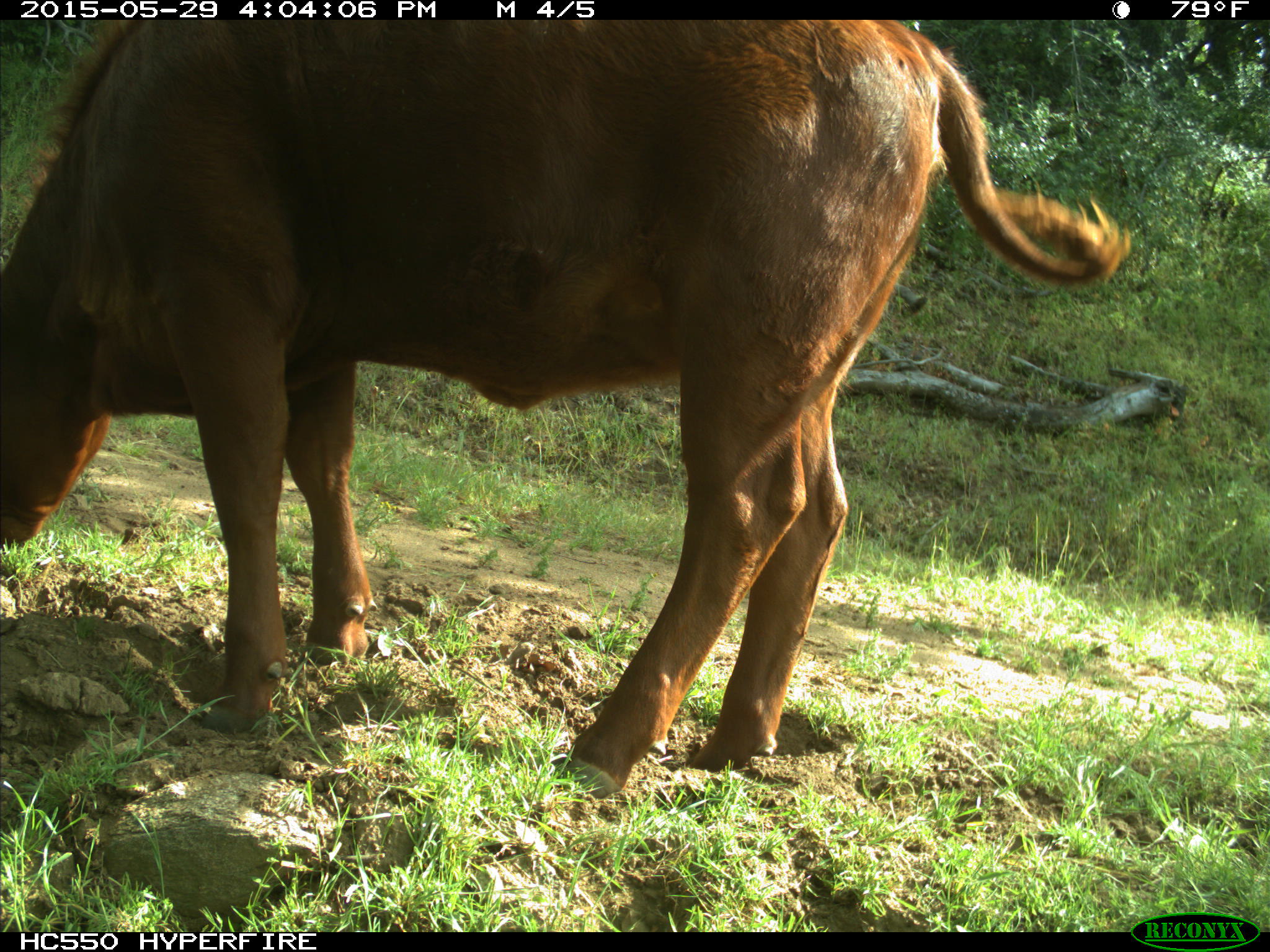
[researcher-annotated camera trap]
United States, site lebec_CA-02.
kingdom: Animalia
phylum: Chordata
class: Mammalia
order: Artiodactyla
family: Bovidae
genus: Bos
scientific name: Bos taurus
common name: domestic cow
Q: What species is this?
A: Bos taurus (domestic cow).